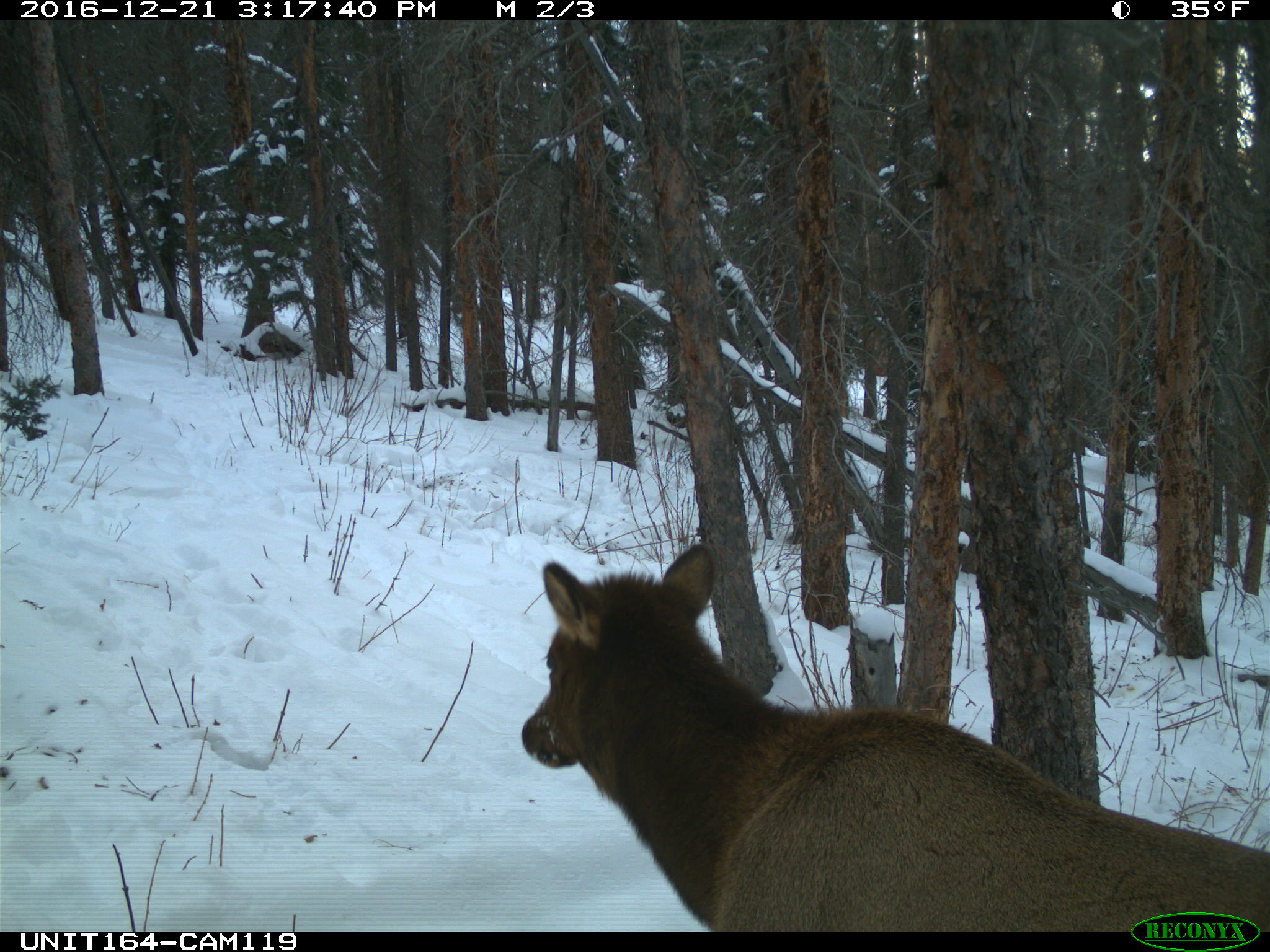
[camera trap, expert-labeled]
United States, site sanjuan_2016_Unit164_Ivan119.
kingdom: Animalia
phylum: Chordata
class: Mammalia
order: Artiodactyla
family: Cervidae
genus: Cervus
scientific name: Cervus elaphus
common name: red deer